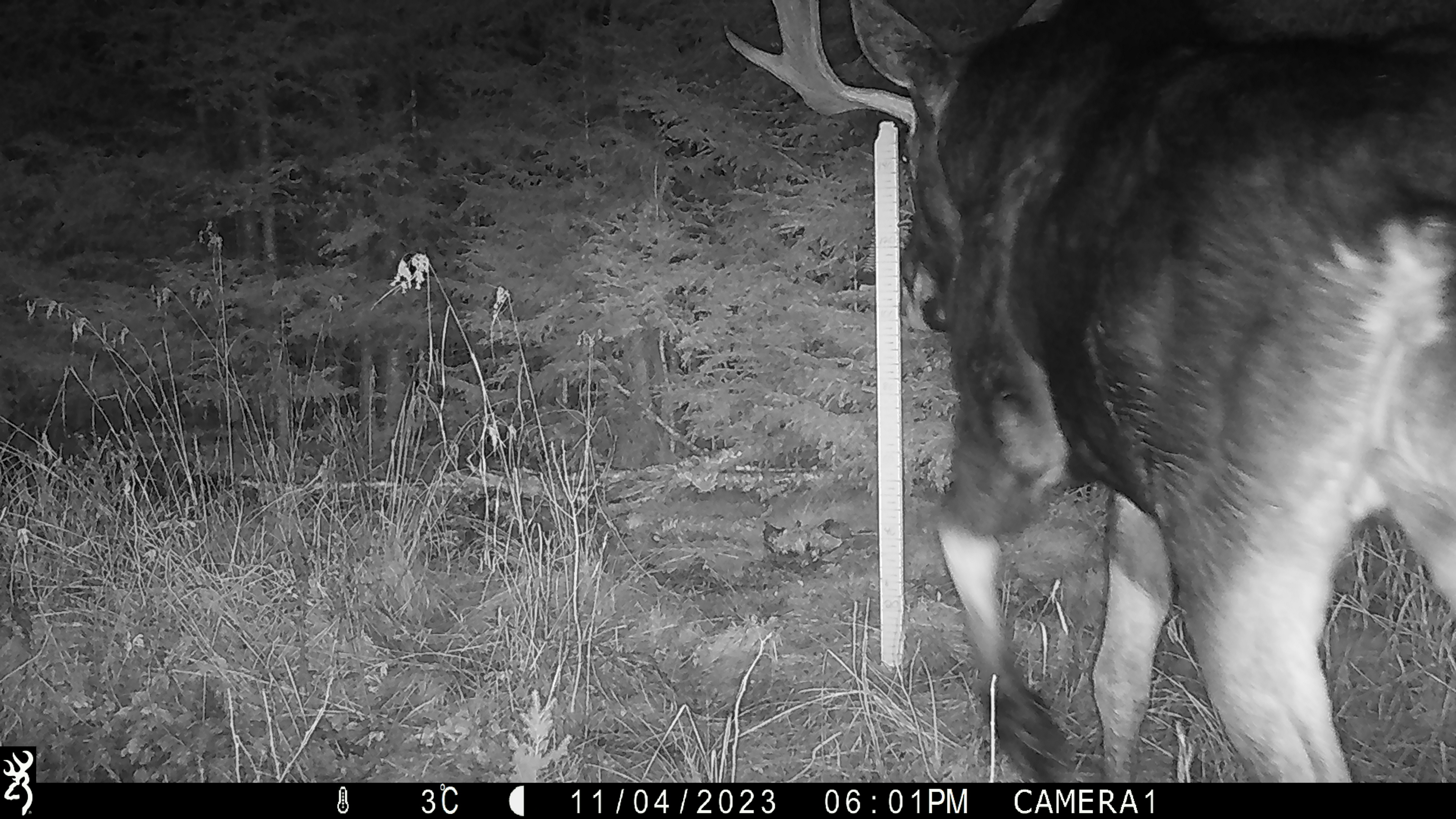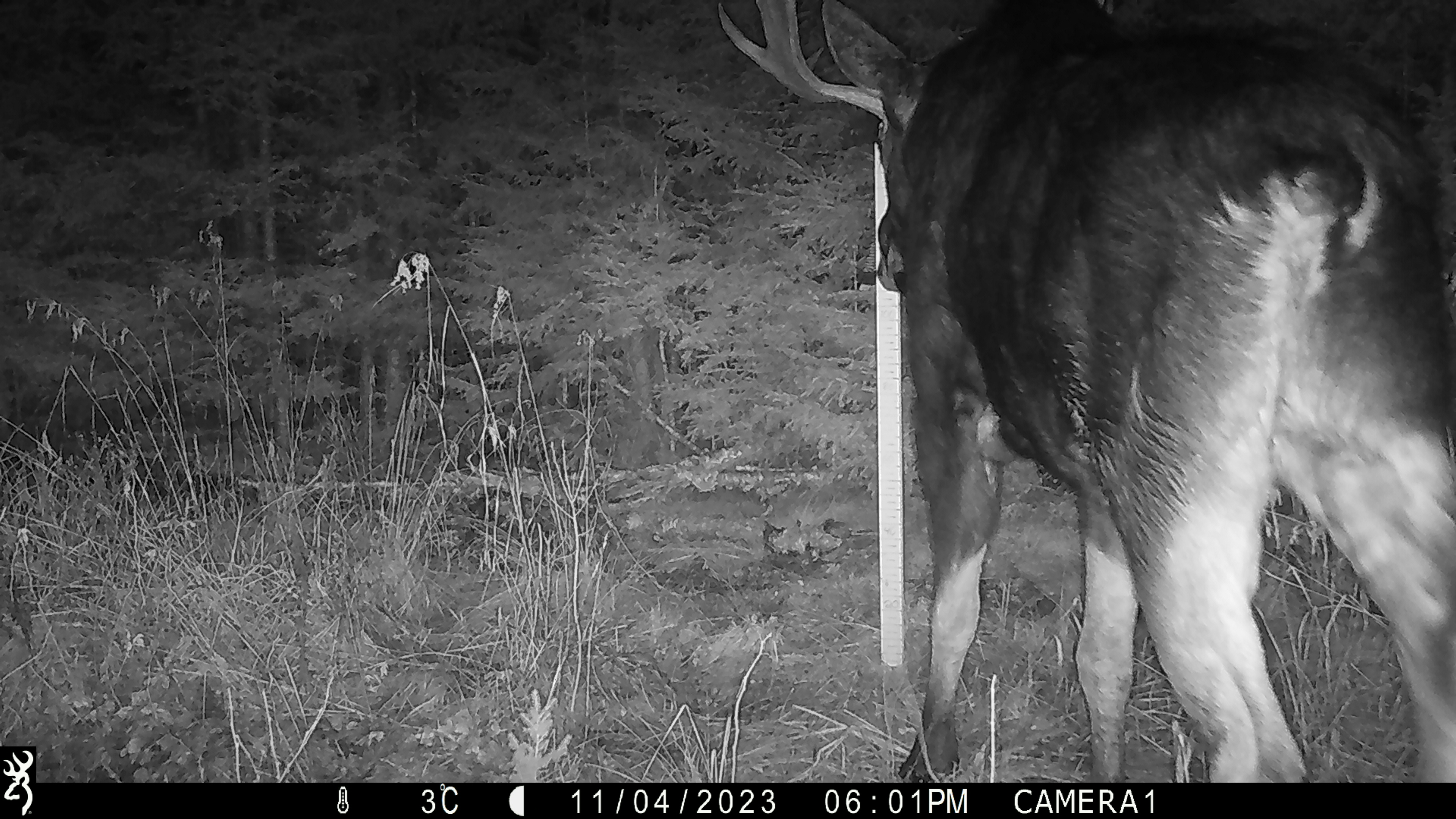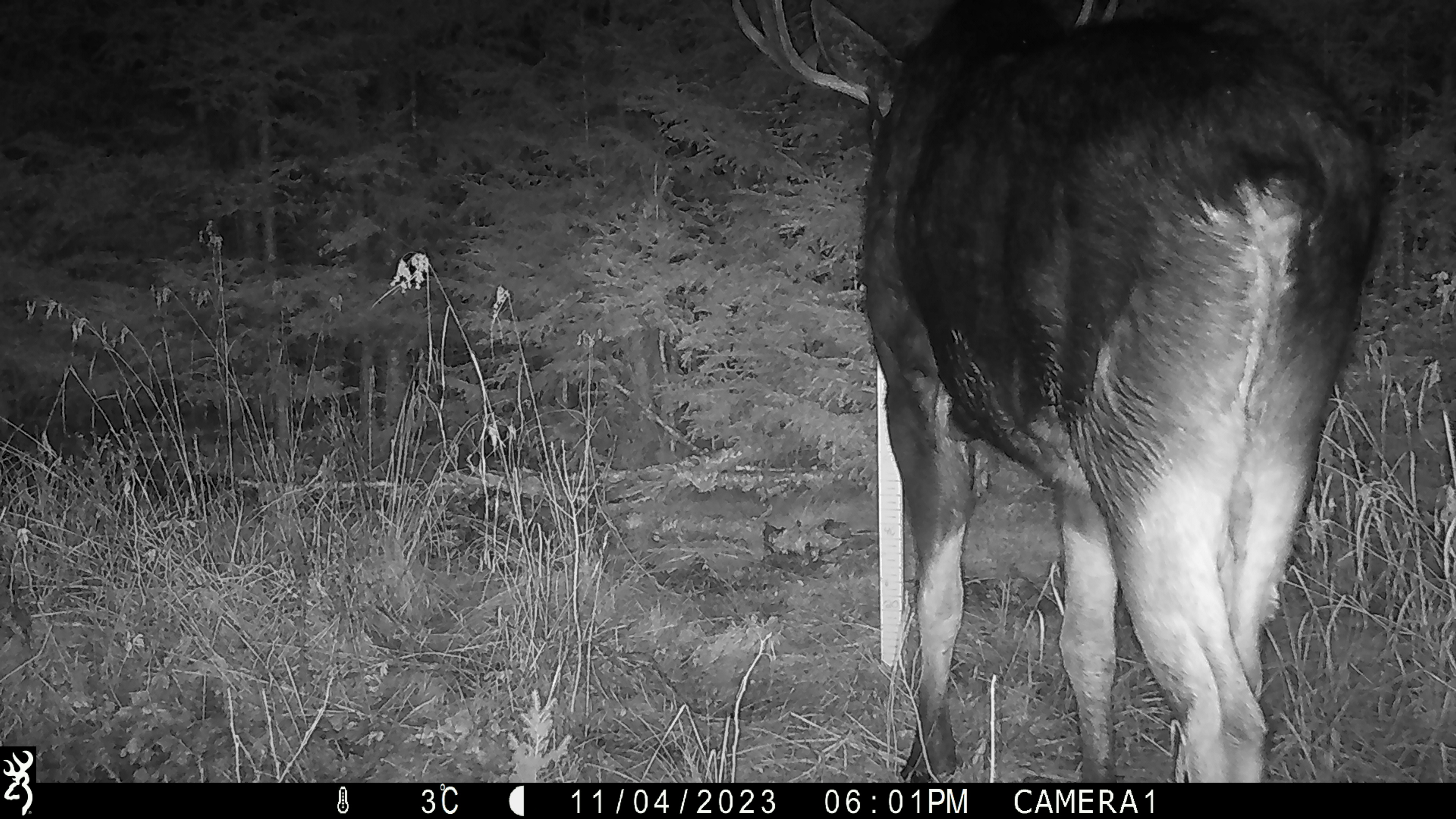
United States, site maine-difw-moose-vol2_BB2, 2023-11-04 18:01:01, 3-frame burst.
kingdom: Animalia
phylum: Chordata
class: Mammalia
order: Artiodactyla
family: Cervidae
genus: Alces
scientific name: Alces alces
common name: moose